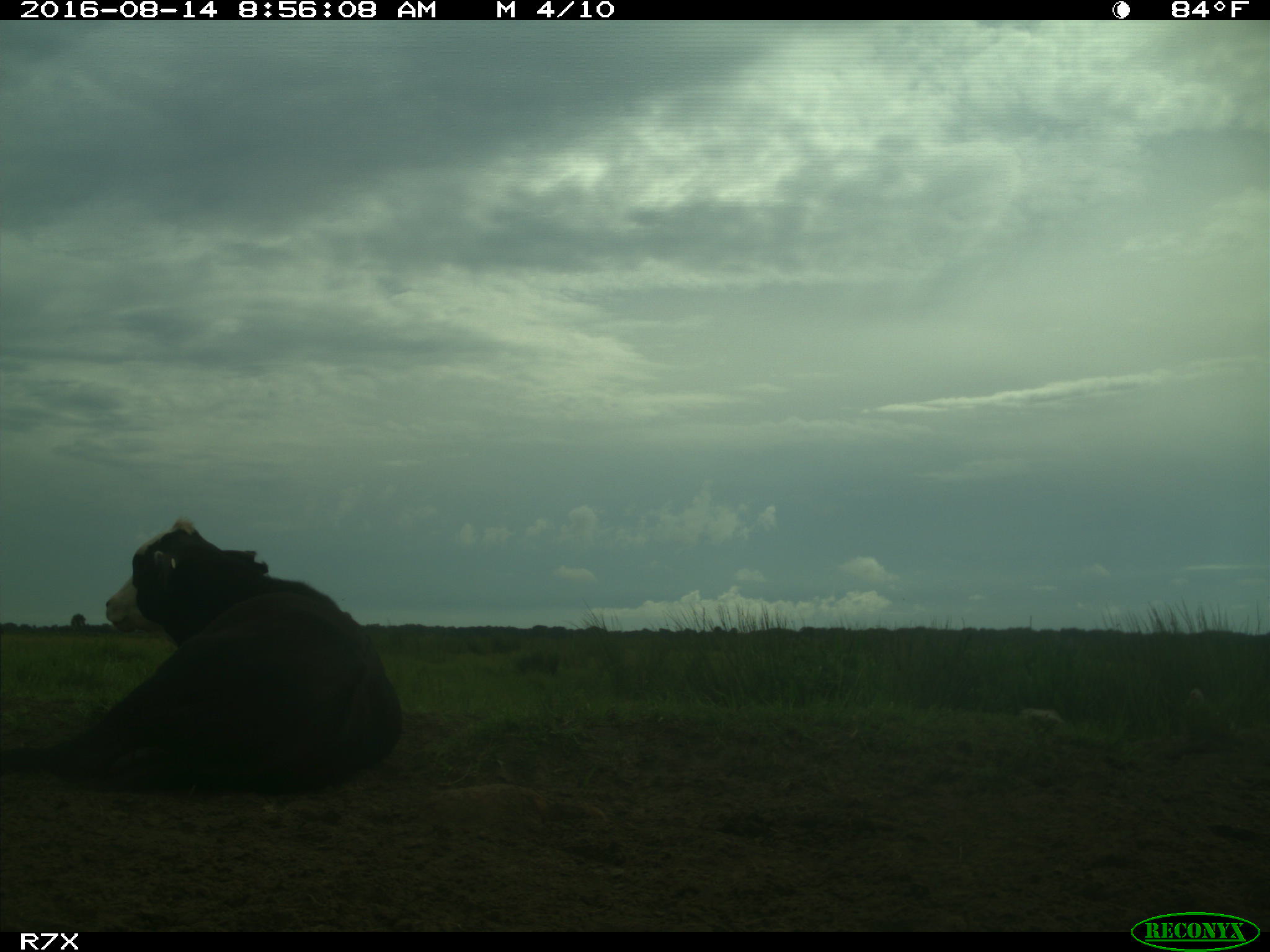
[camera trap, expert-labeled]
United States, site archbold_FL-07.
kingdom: Animalia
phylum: Chordata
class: Mammalia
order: Artiodactyla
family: Bovidae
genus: Bos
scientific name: Bos taurus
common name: domestic cow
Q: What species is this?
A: Bos taurus (domestic cow).